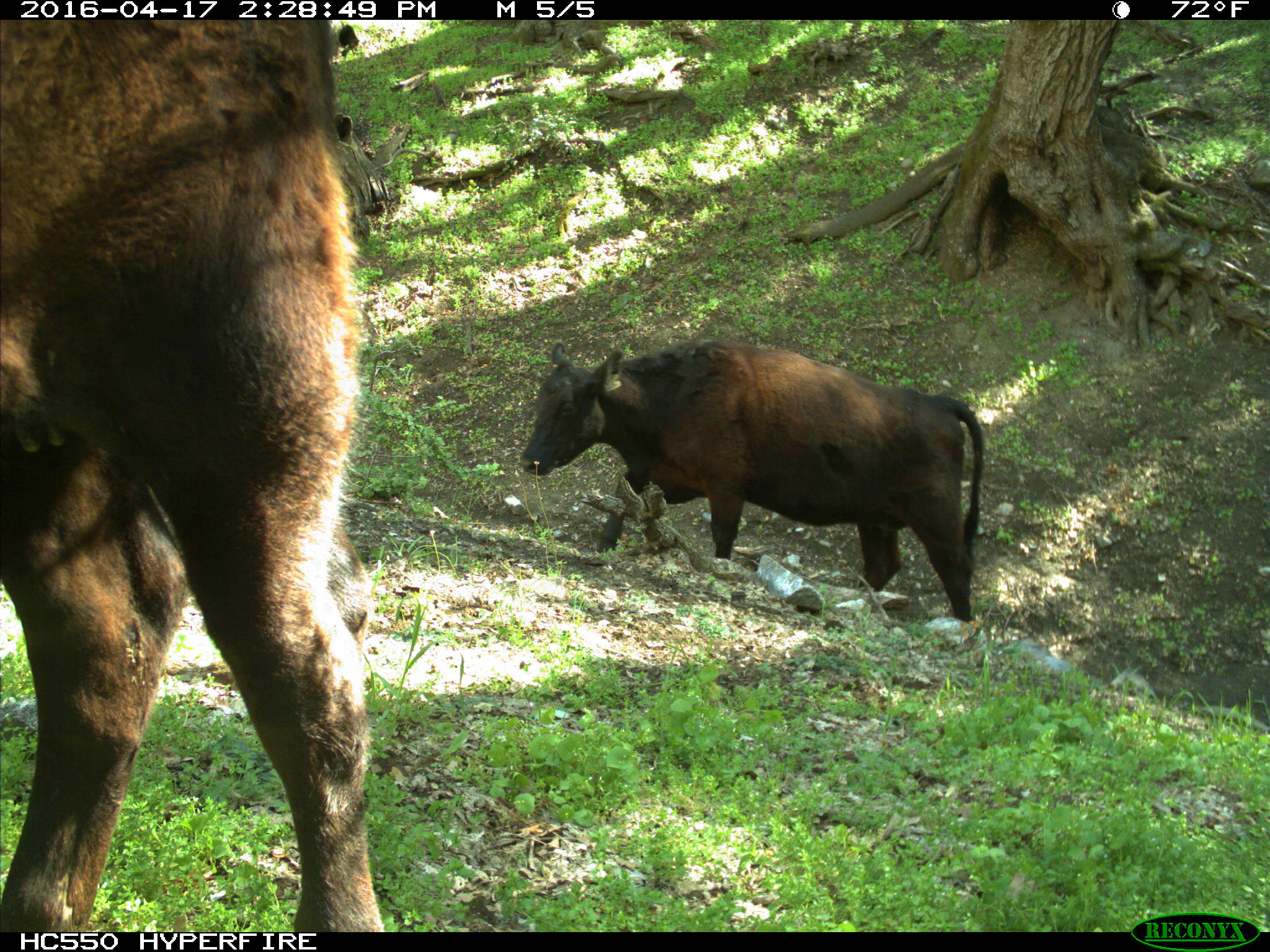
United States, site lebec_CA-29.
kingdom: Animalia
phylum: Chordata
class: Mammalia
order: Artiodactyla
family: Bovidae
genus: Bos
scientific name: Bos taurus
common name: domestic cow